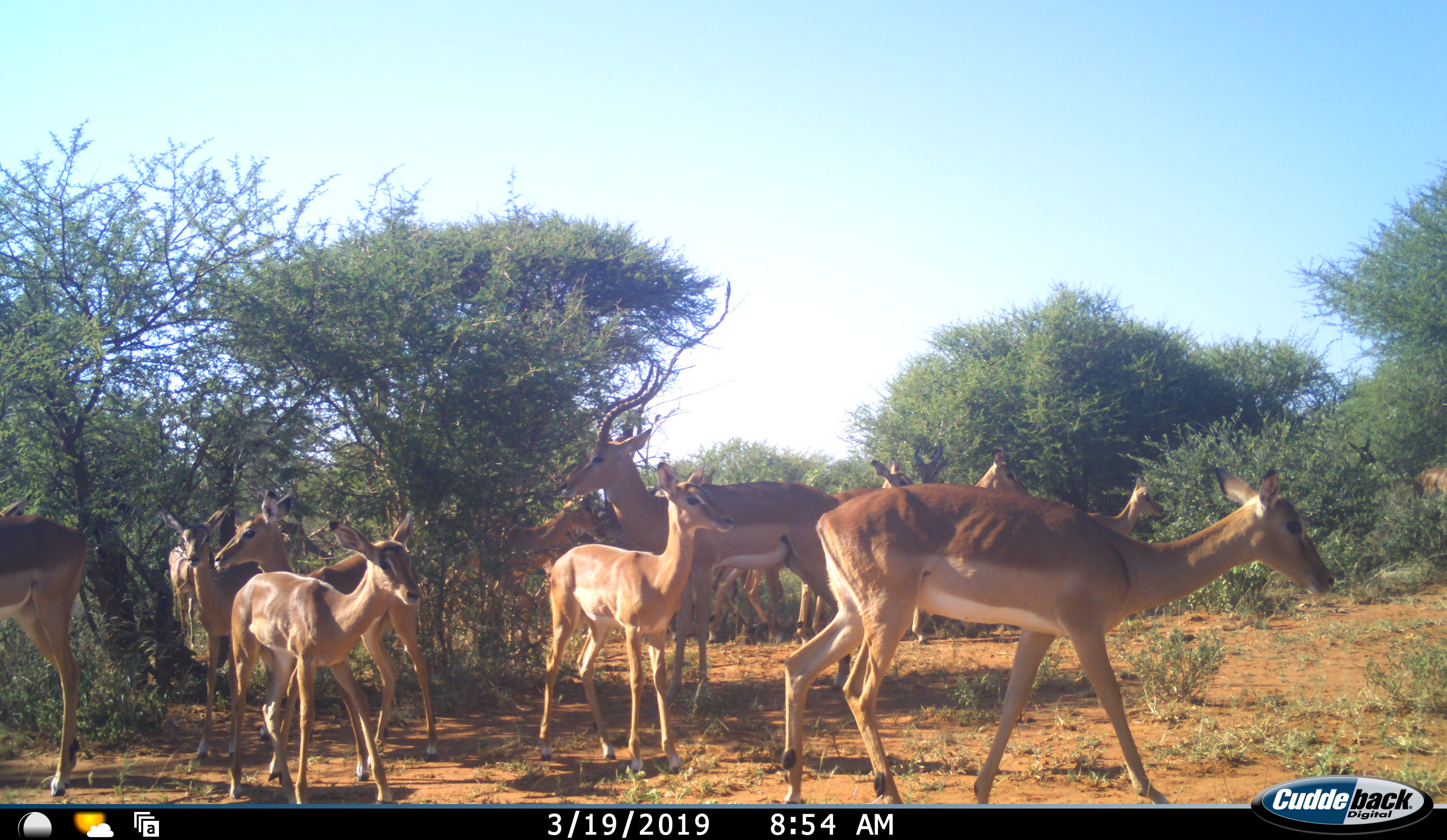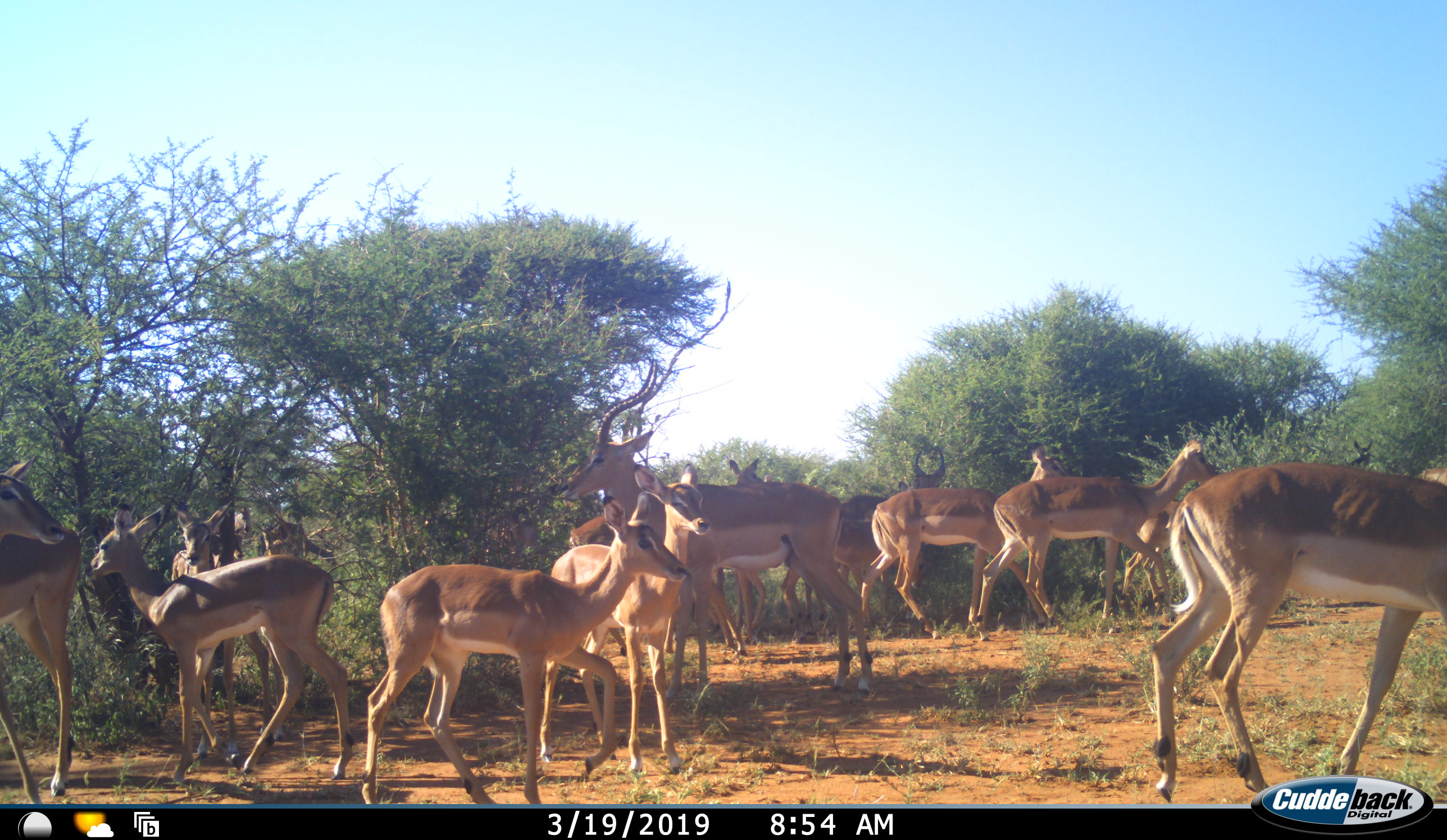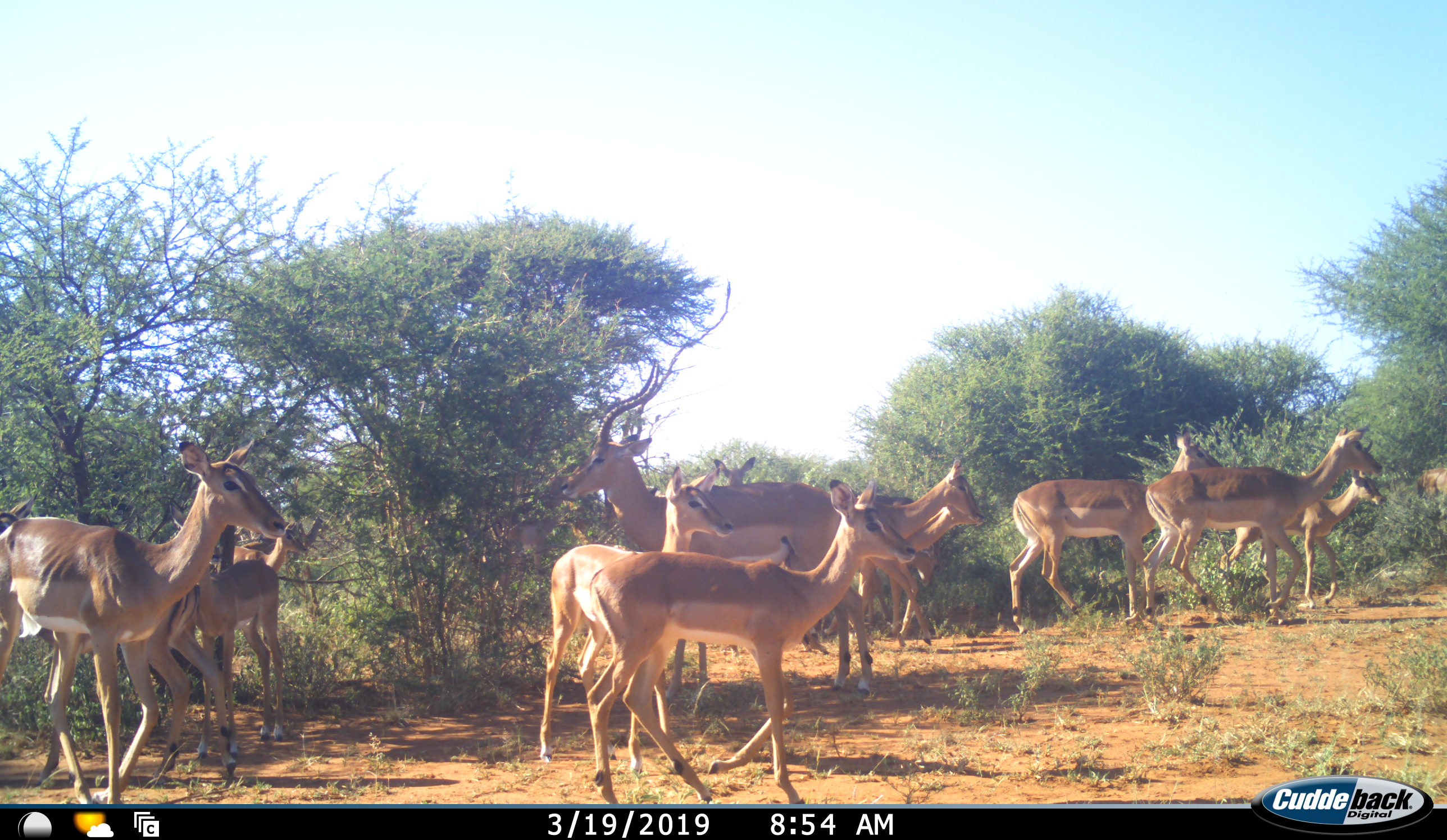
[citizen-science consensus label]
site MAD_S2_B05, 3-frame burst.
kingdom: Animalia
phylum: Chordata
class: Mammalia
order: Artiodactyla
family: Bovidae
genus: Aepyceros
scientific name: Aepyceros melampus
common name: impala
Impala (Aepyceros melampus), count 11-50. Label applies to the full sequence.